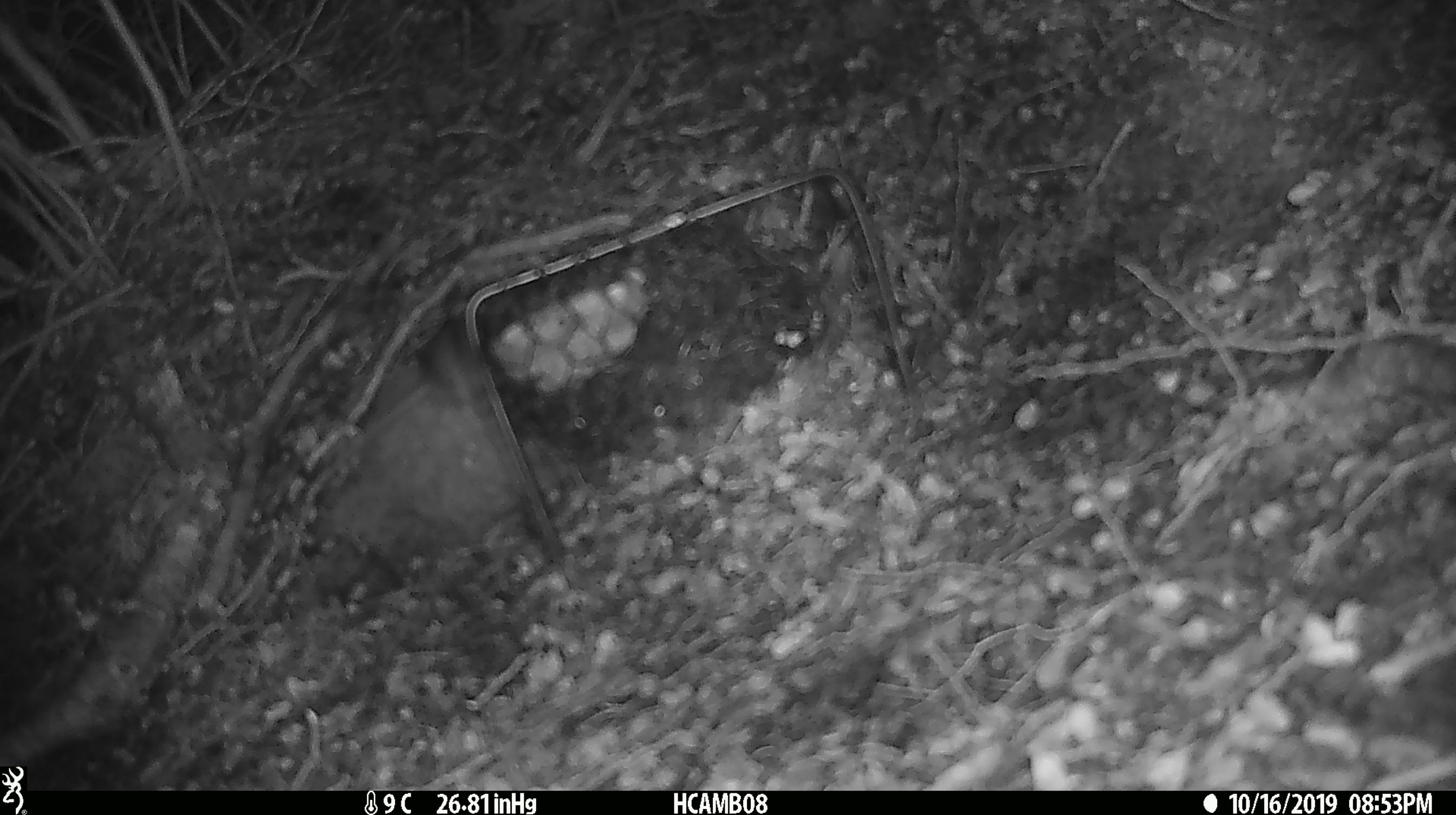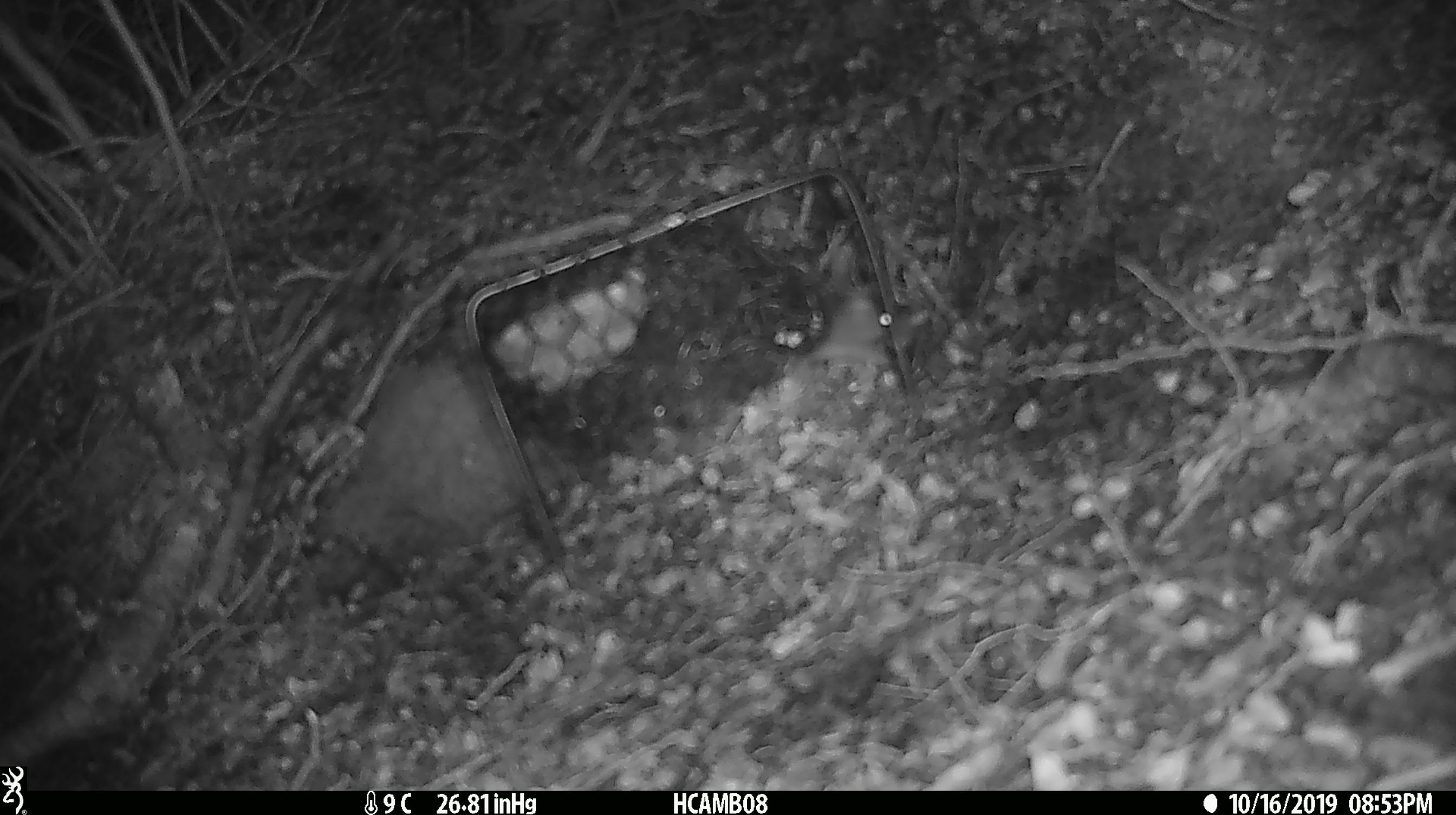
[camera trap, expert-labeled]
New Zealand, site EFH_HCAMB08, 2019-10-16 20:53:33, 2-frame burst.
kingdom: Animalia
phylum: Chordata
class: Mammalia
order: Rodentia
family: Muridae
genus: Mus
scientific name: Mus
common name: mouse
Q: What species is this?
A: Mouse (Mus).